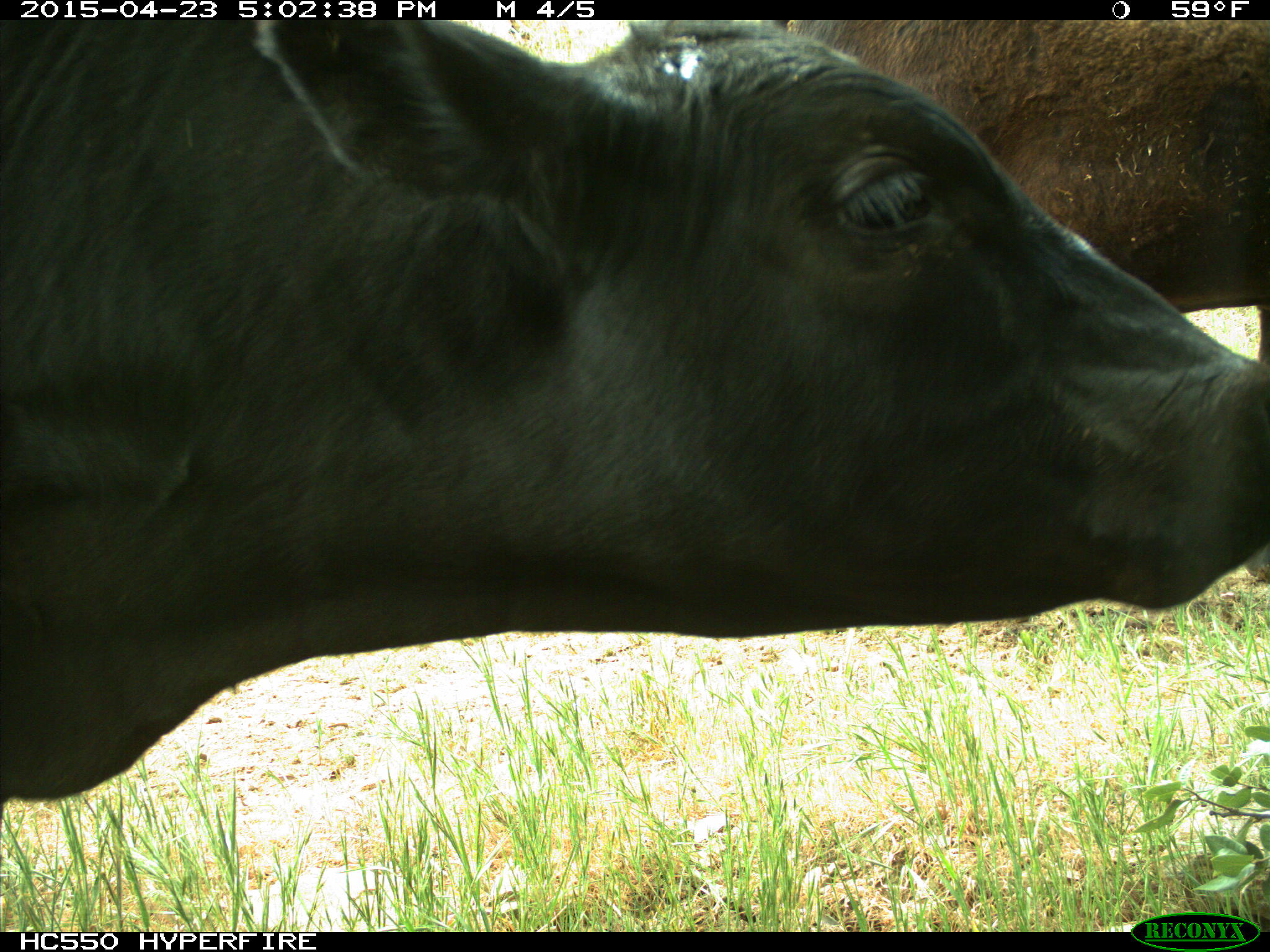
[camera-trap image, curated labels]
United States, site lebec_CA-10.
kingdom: Animalia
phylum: Chordata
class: Mammalia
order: Artiodactyla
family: Bovidae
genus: Bos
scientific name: Bos taurus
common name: domestic cow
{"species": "Bos taurus (domestic cow)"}